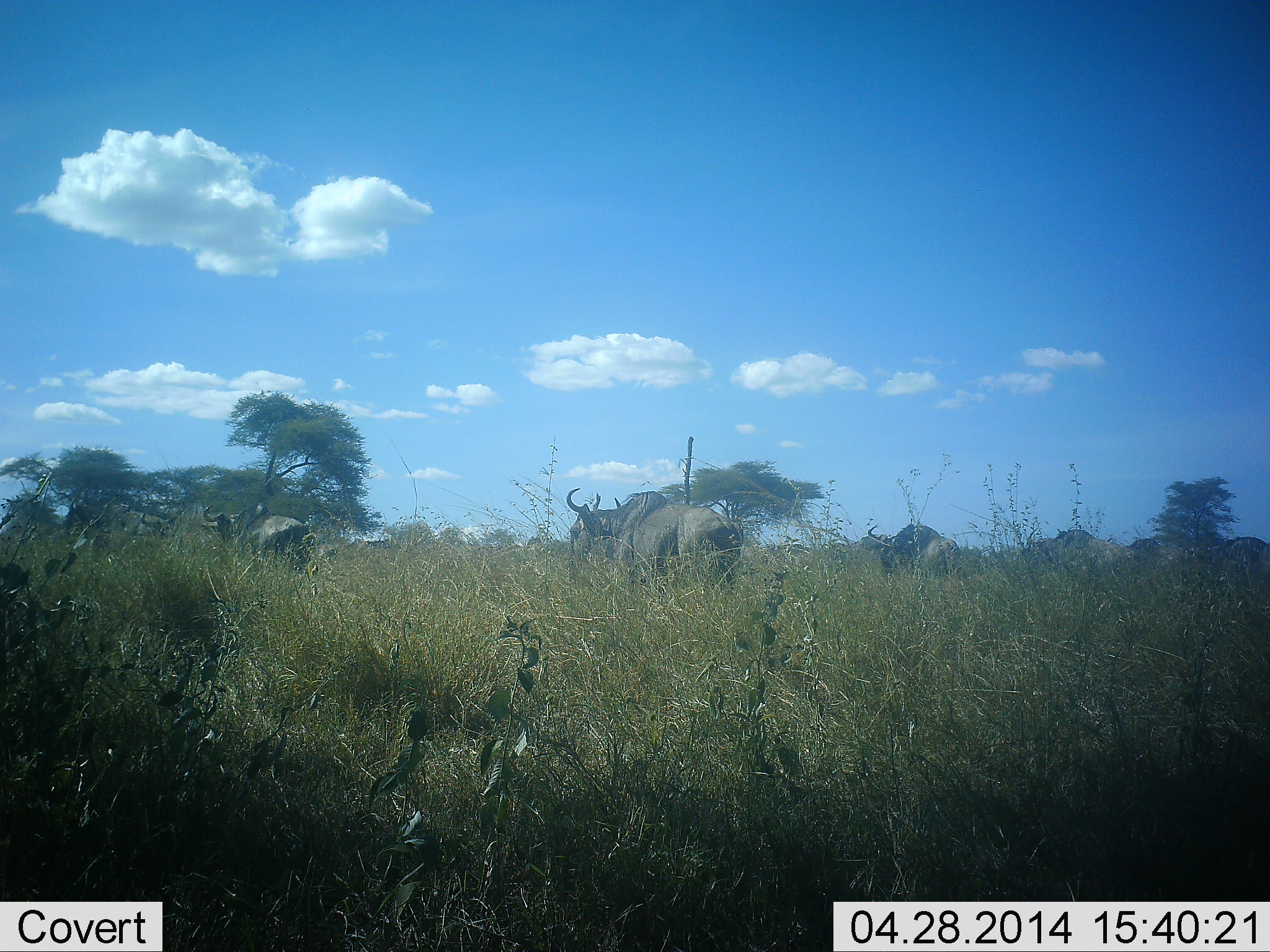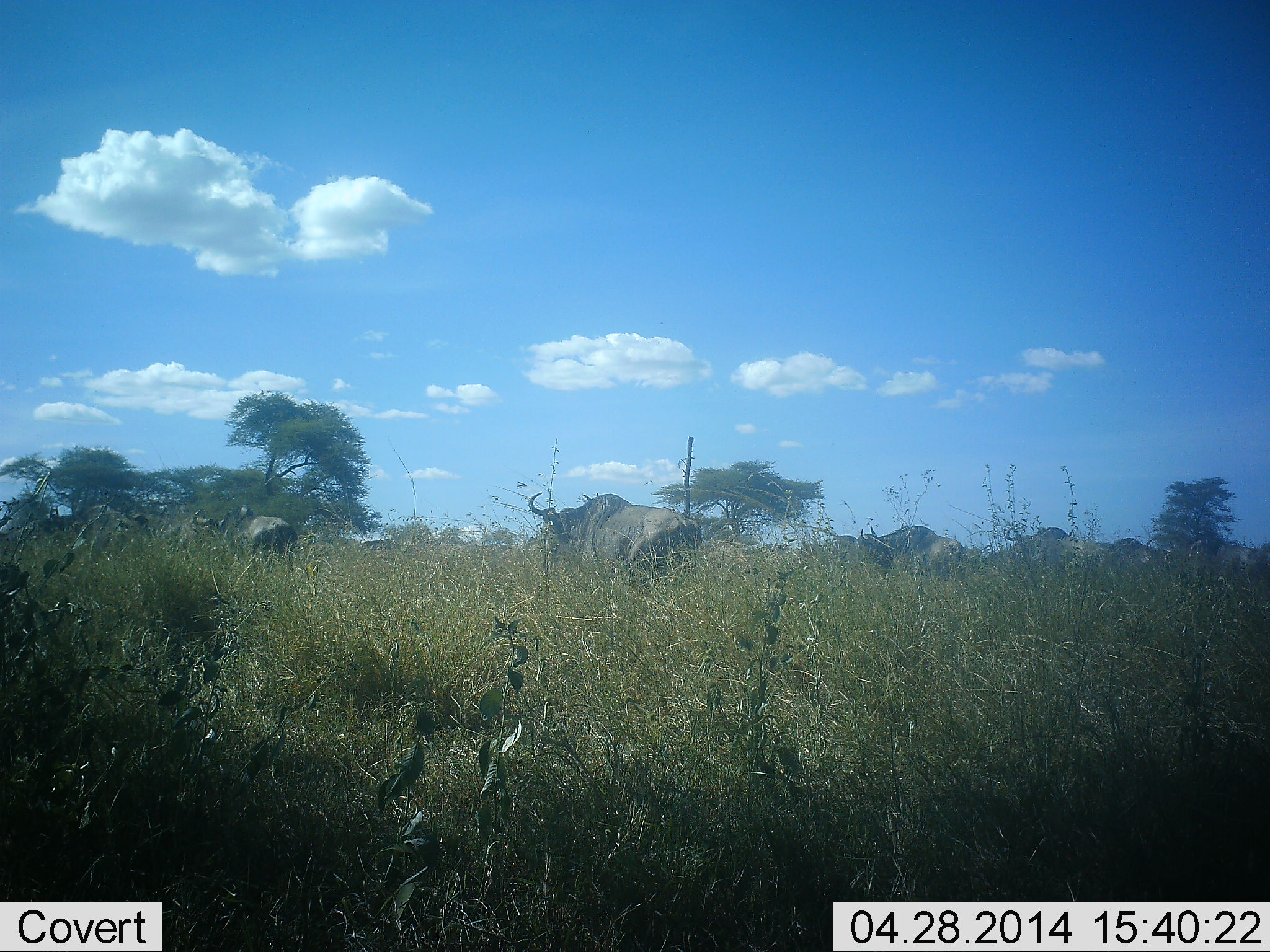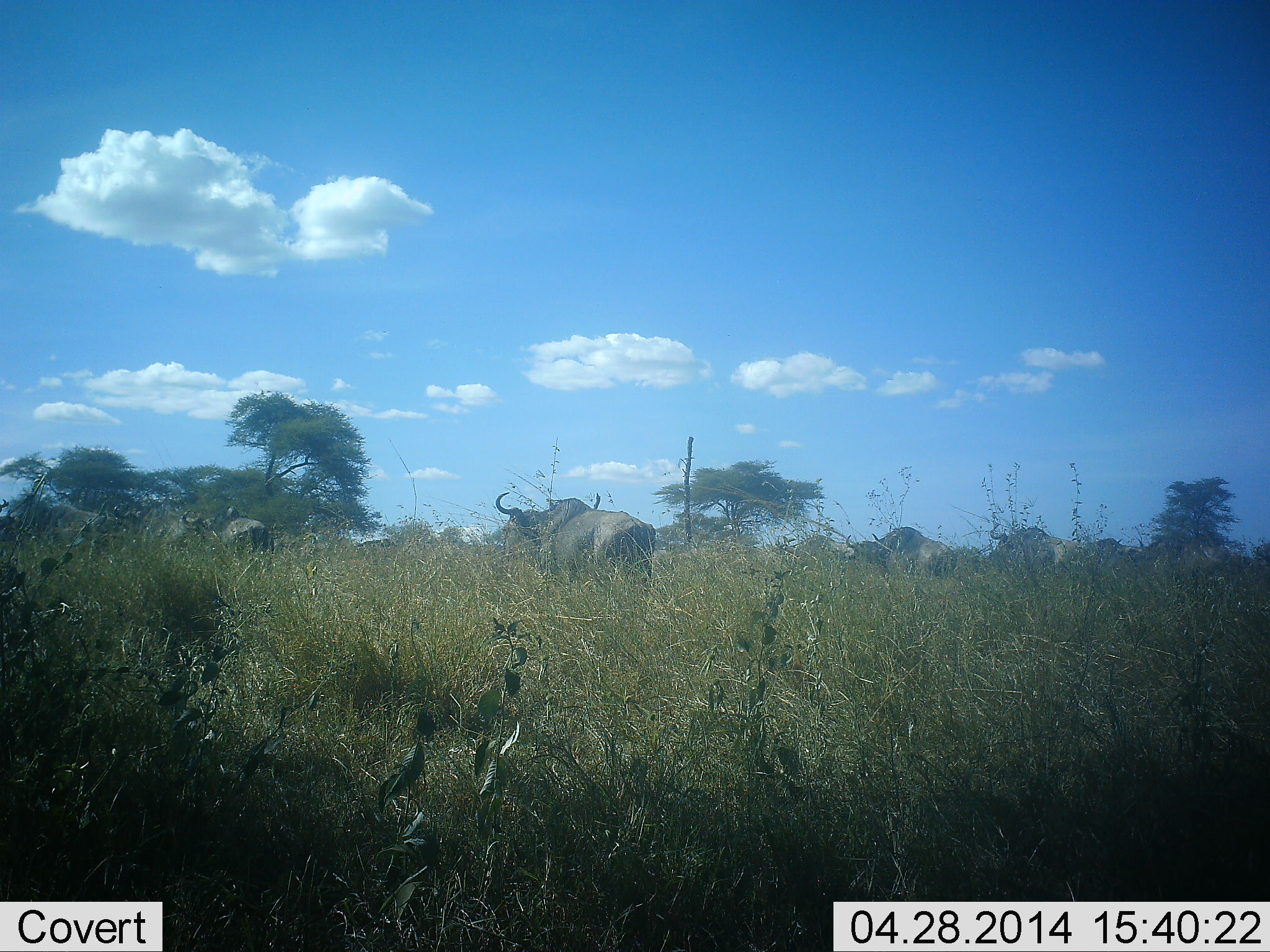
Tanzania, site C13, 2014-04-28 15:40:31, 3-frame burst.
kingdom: Animalia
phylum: Chordata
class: Mammalia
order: Artiodactyla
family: Bovidae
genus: Connochaetes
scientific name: Connochaetes taurinus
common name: blue wildebeest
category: wildebeest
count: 9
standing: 12%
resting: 0%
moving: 88%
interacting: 3%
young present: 0%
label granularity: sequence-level